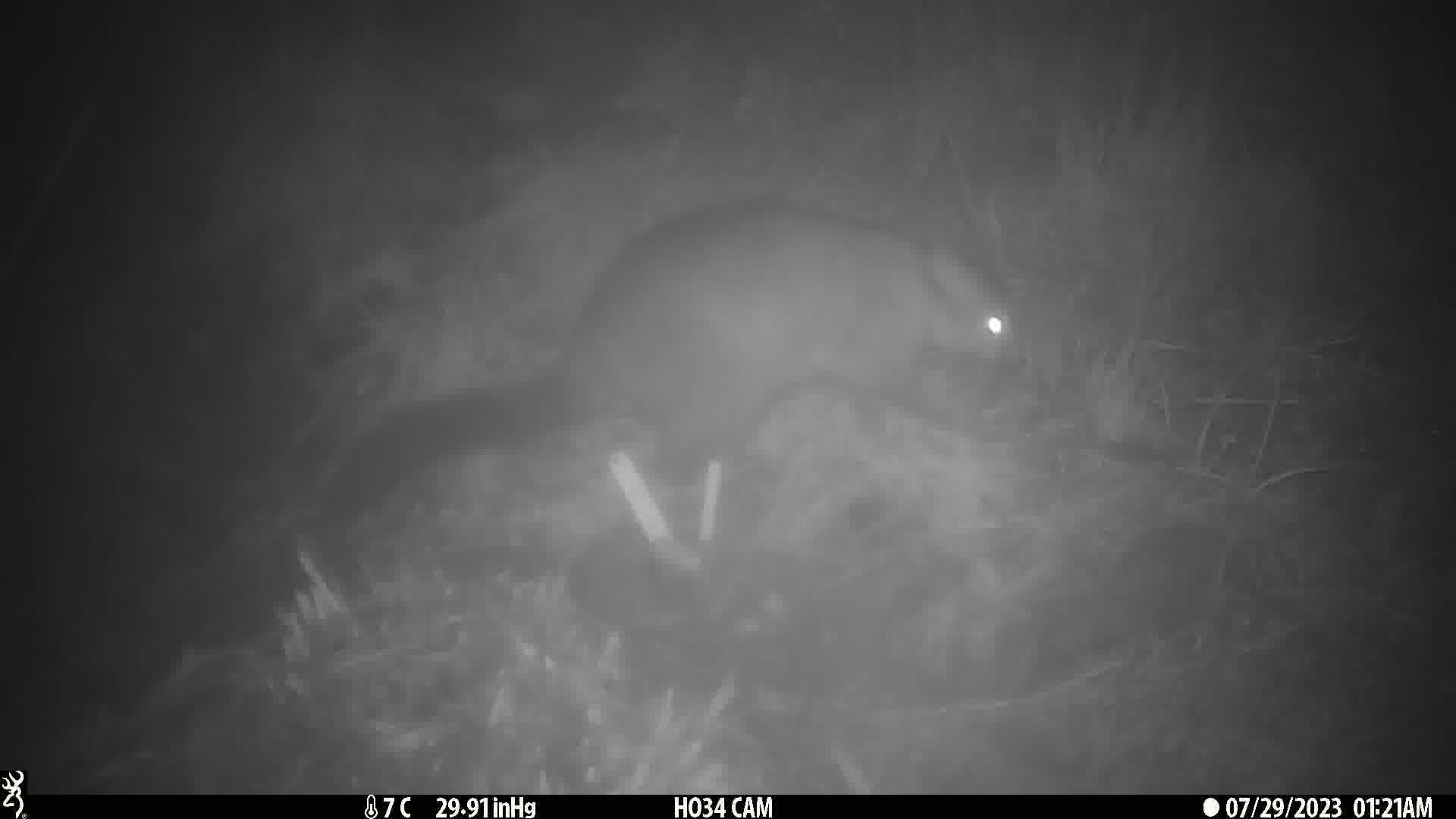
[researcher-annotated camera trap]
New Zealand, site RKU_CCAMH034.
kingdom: Animalia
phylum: Chordata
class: Mammalia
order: Diprotodontia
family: Phalangeridae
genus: Trichosurus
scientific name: Trichosurus vulpecula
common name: common brushtail possum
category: possum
Possum (common brushtail possum) (Trichosurus vulpecula).